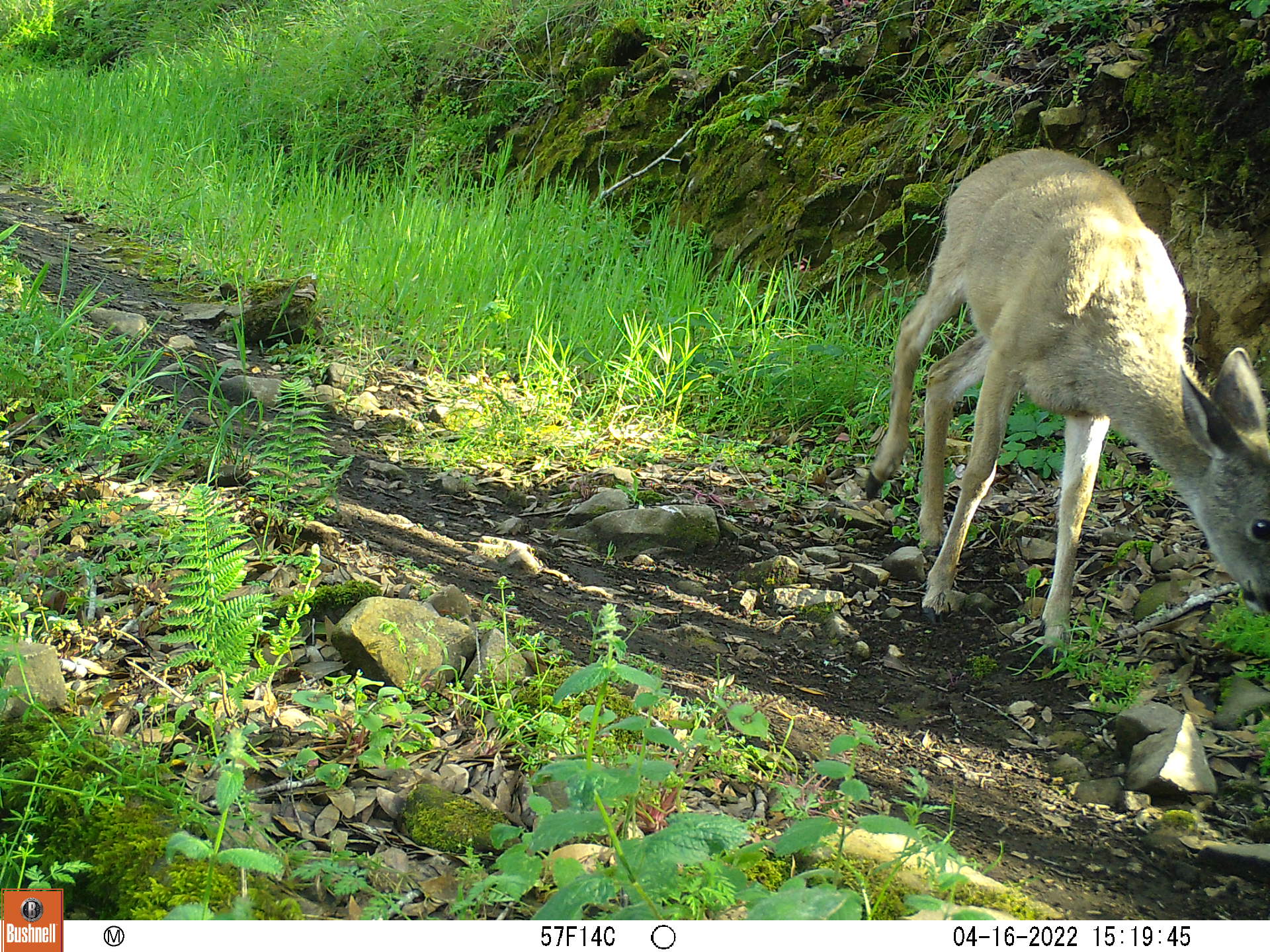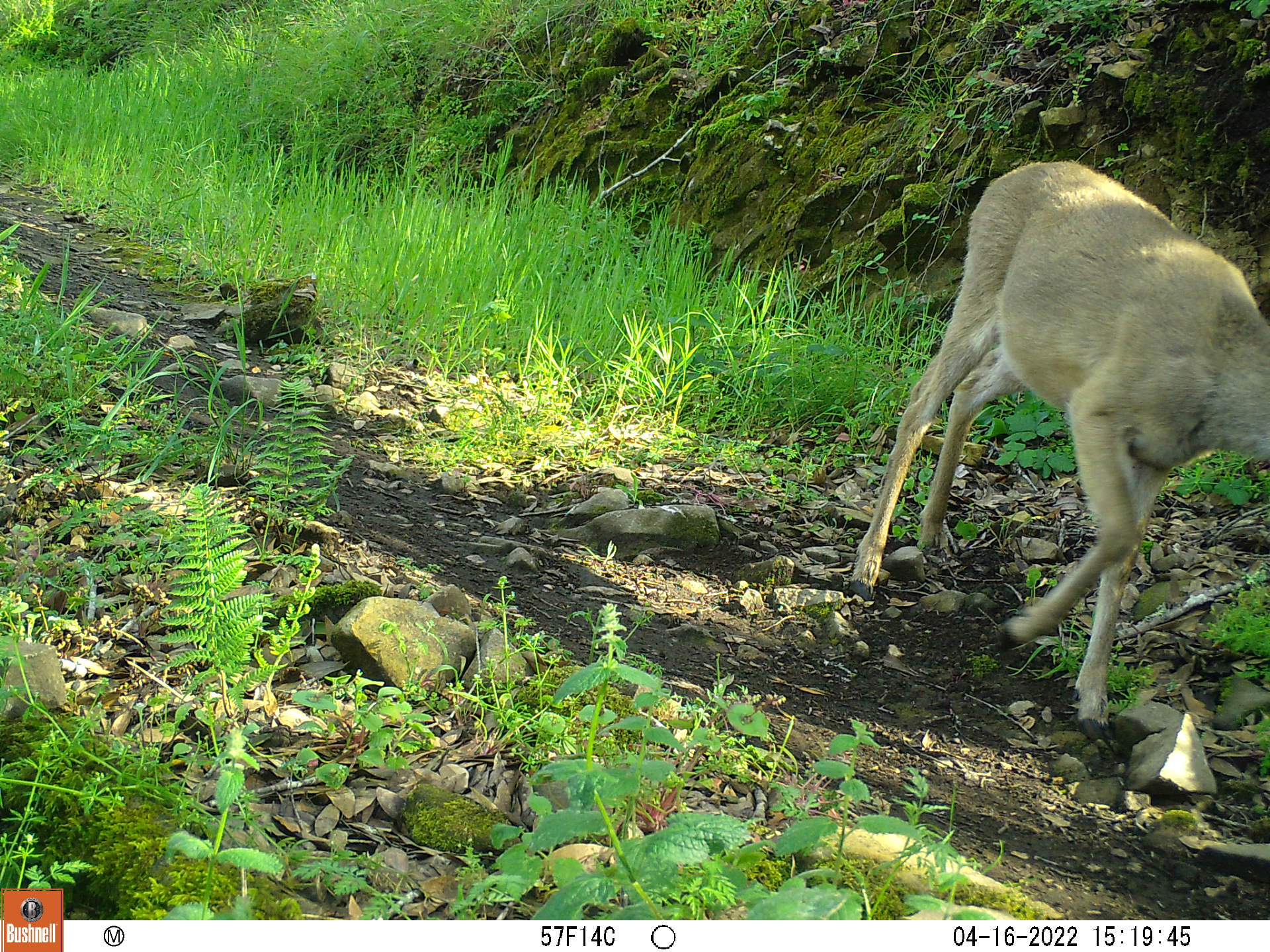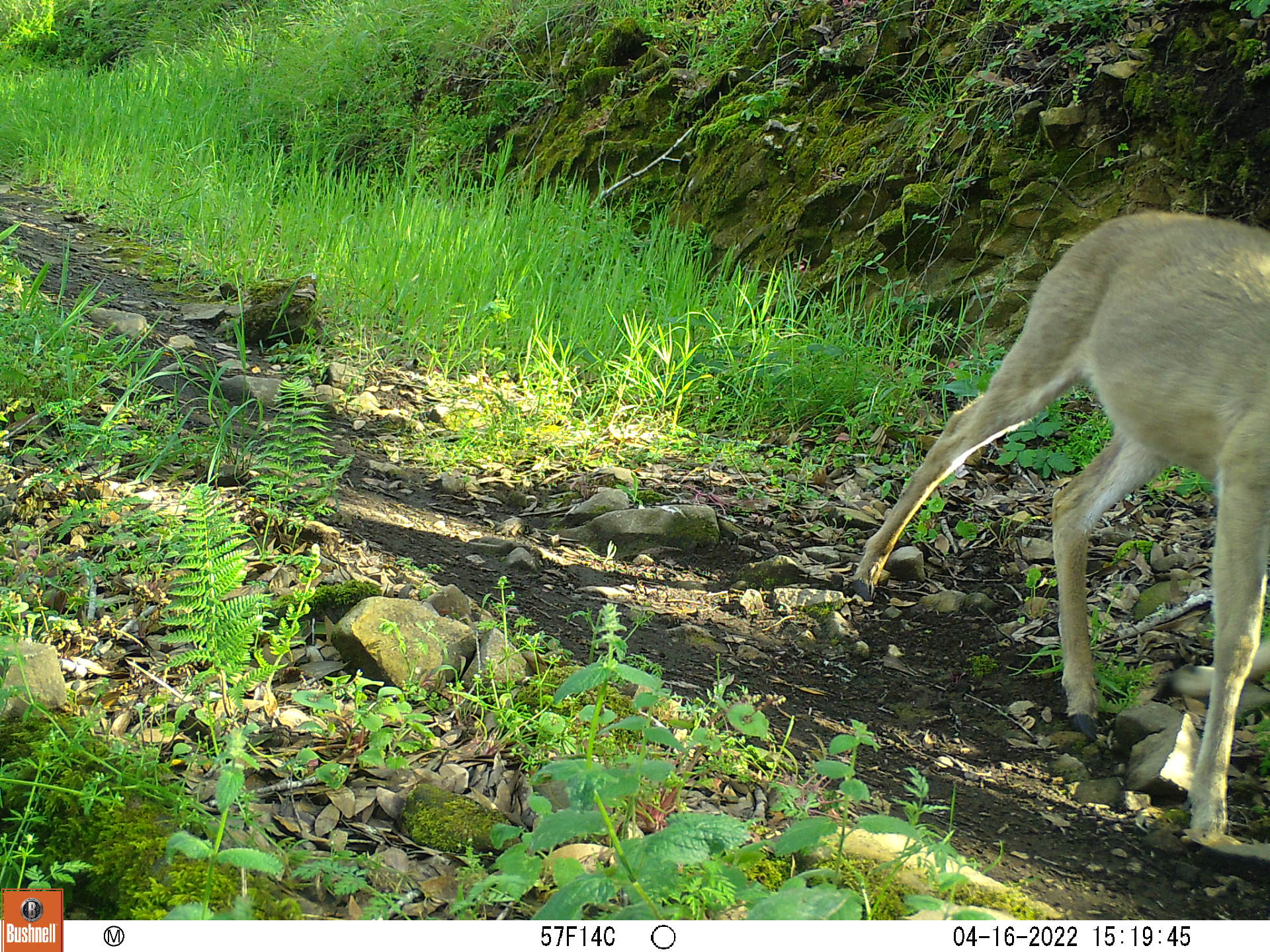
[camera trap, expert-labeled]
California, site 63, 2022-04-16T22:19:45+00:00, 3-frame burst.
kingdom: Animalia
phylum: Chordata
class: Mammalia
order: Artiodactyla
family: Cervidae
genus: Odocoileus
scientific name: Odocoileus hemionus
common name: mule deer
Mule deer (Odocoileus hemionus).